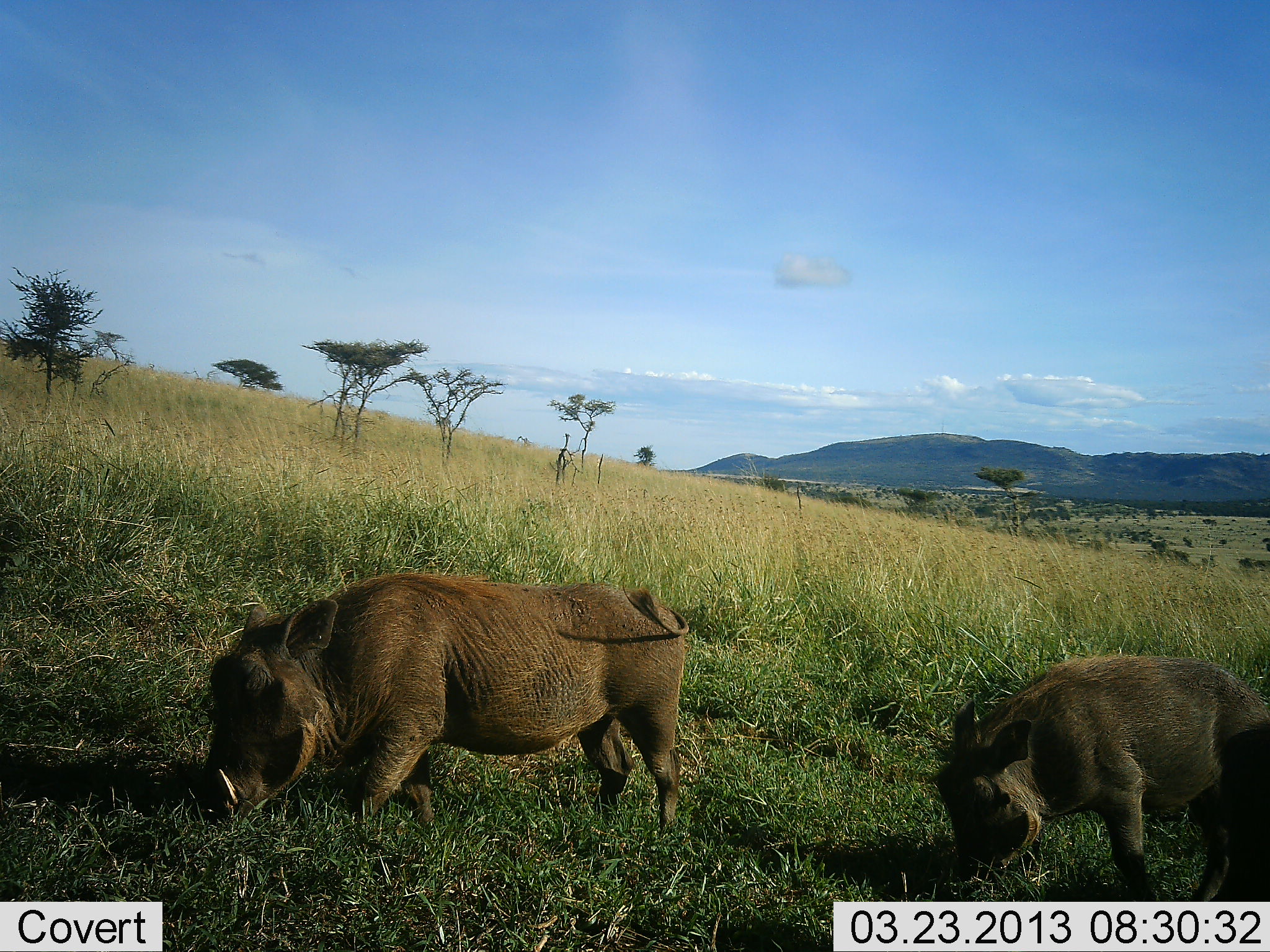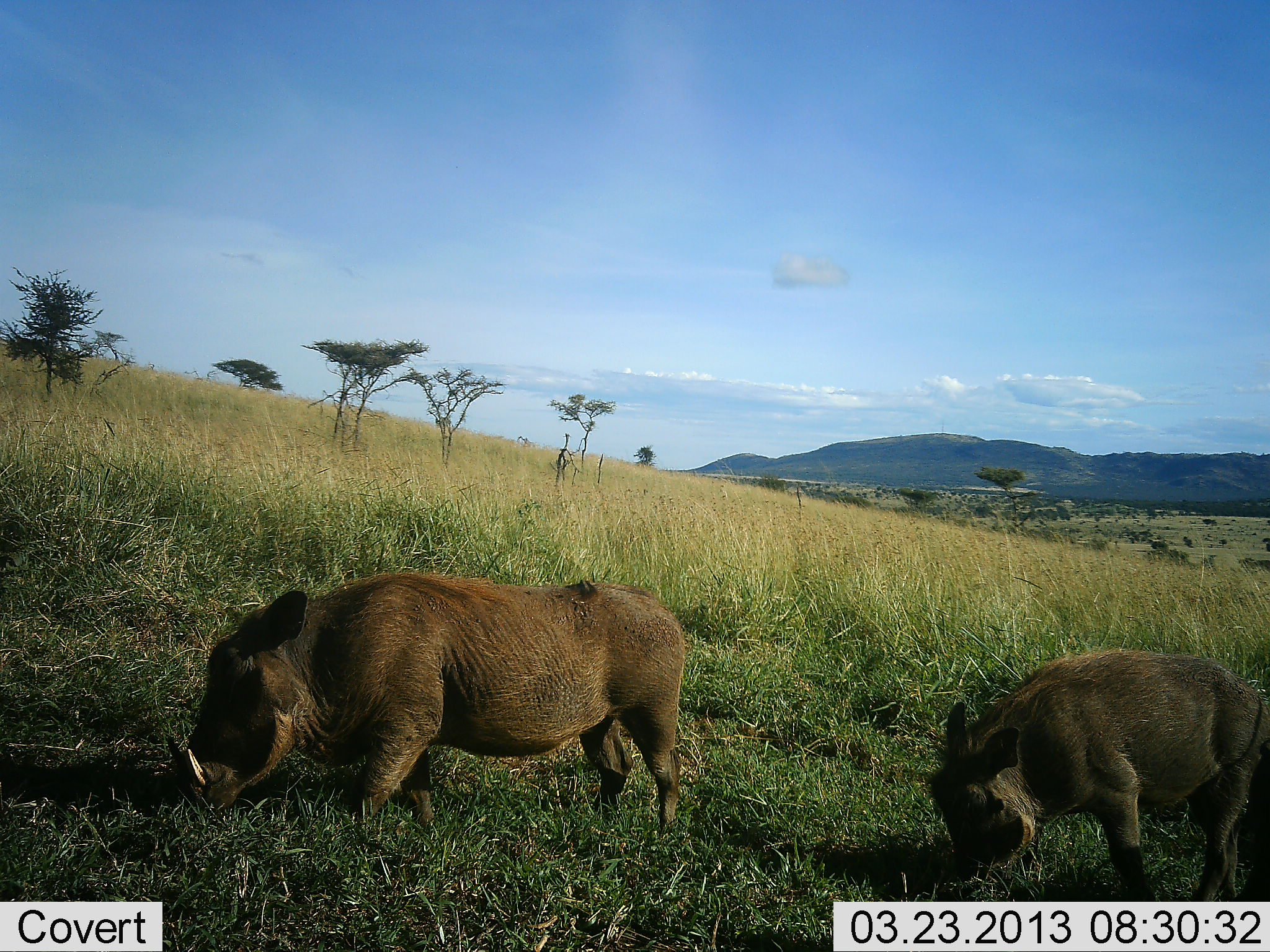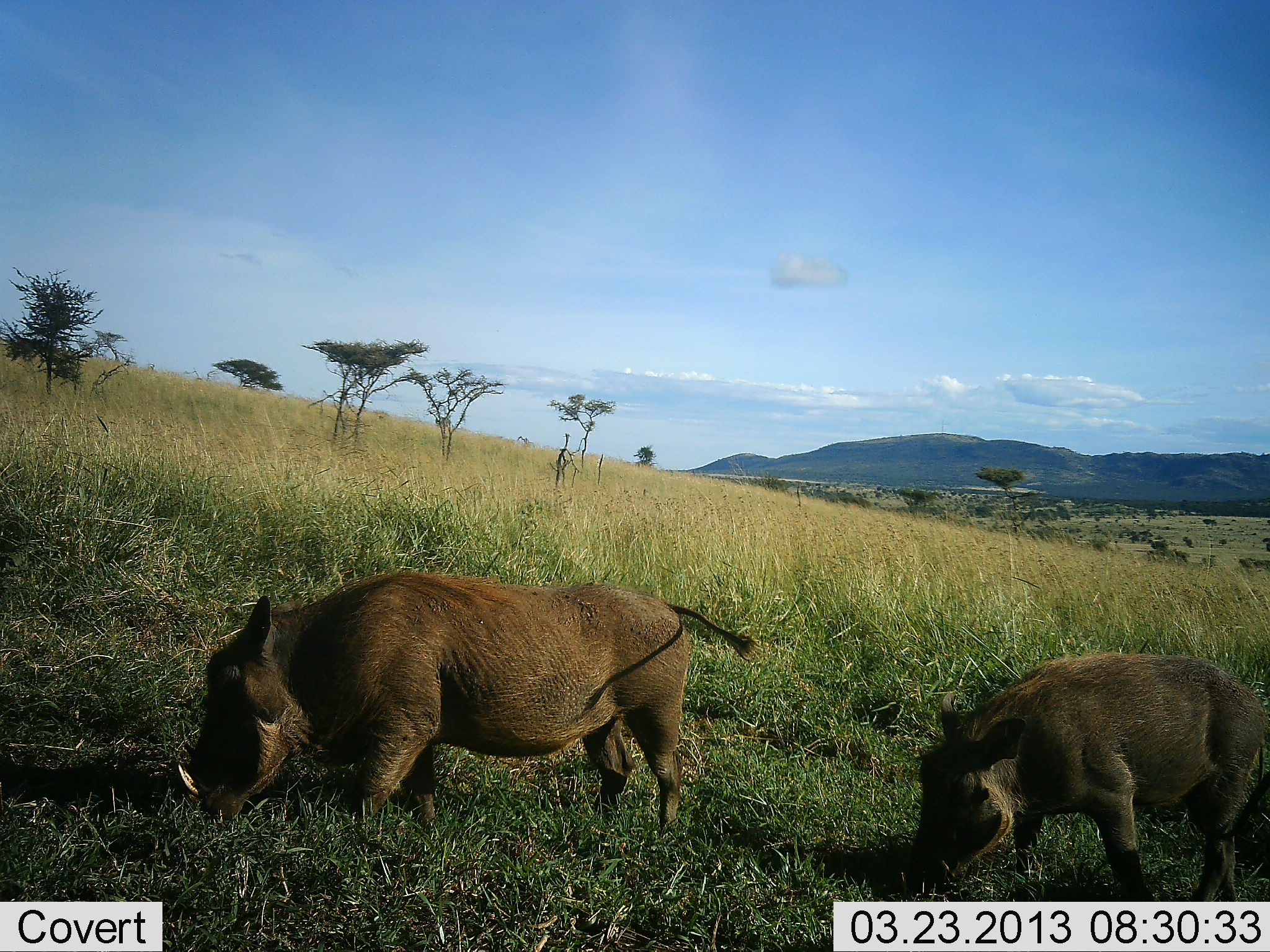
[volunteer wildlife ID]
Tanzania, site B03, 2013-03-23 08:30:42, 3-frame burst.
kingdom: Animalia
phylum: Chordata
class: Mammalia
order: Artiodactyla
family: Suidae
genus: Phacochoerus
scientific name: Phacochoerus africanus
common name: warthog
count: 2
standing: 10%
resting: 0%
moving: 10%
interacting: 0%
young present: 15%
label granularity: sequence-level